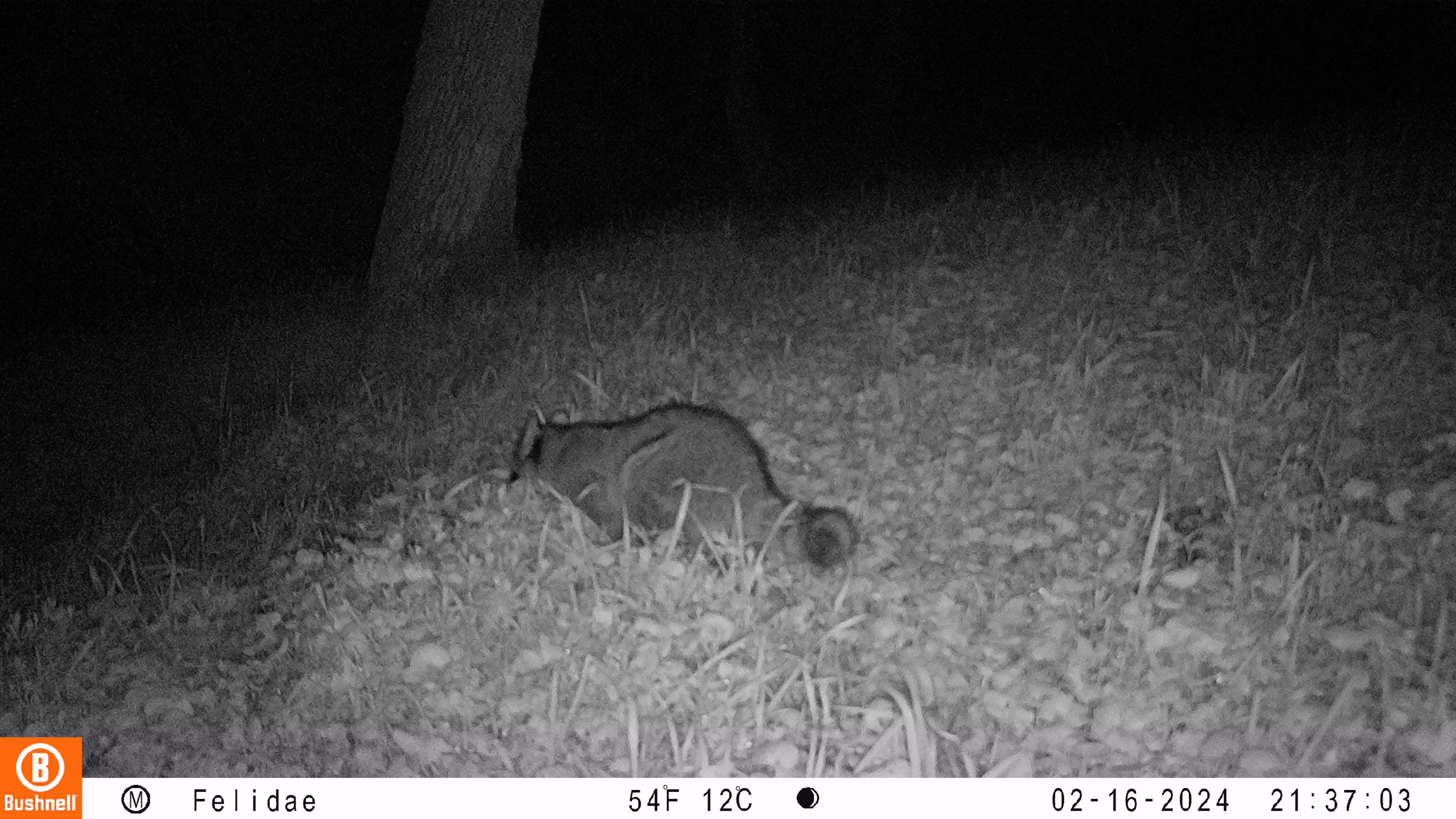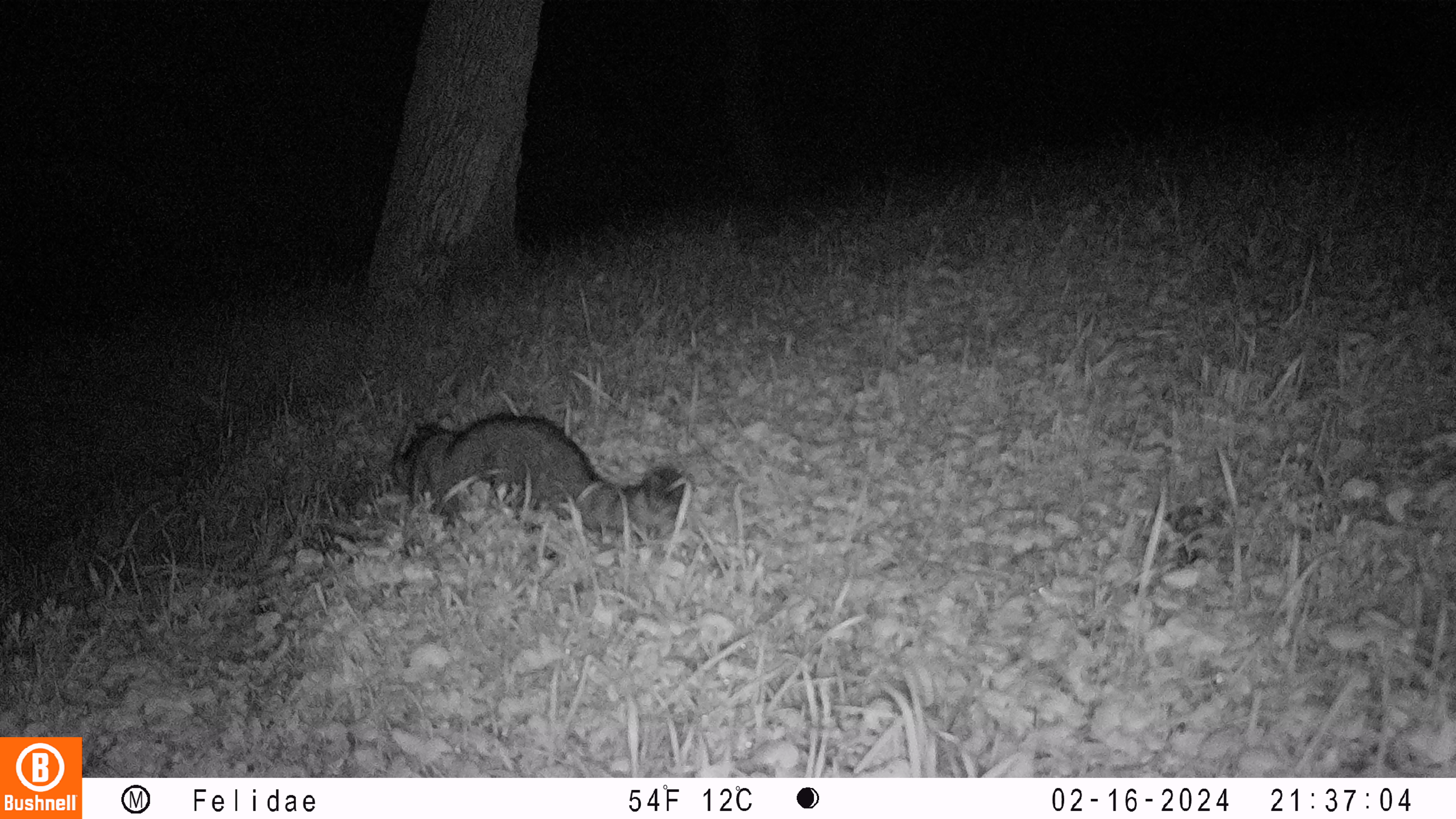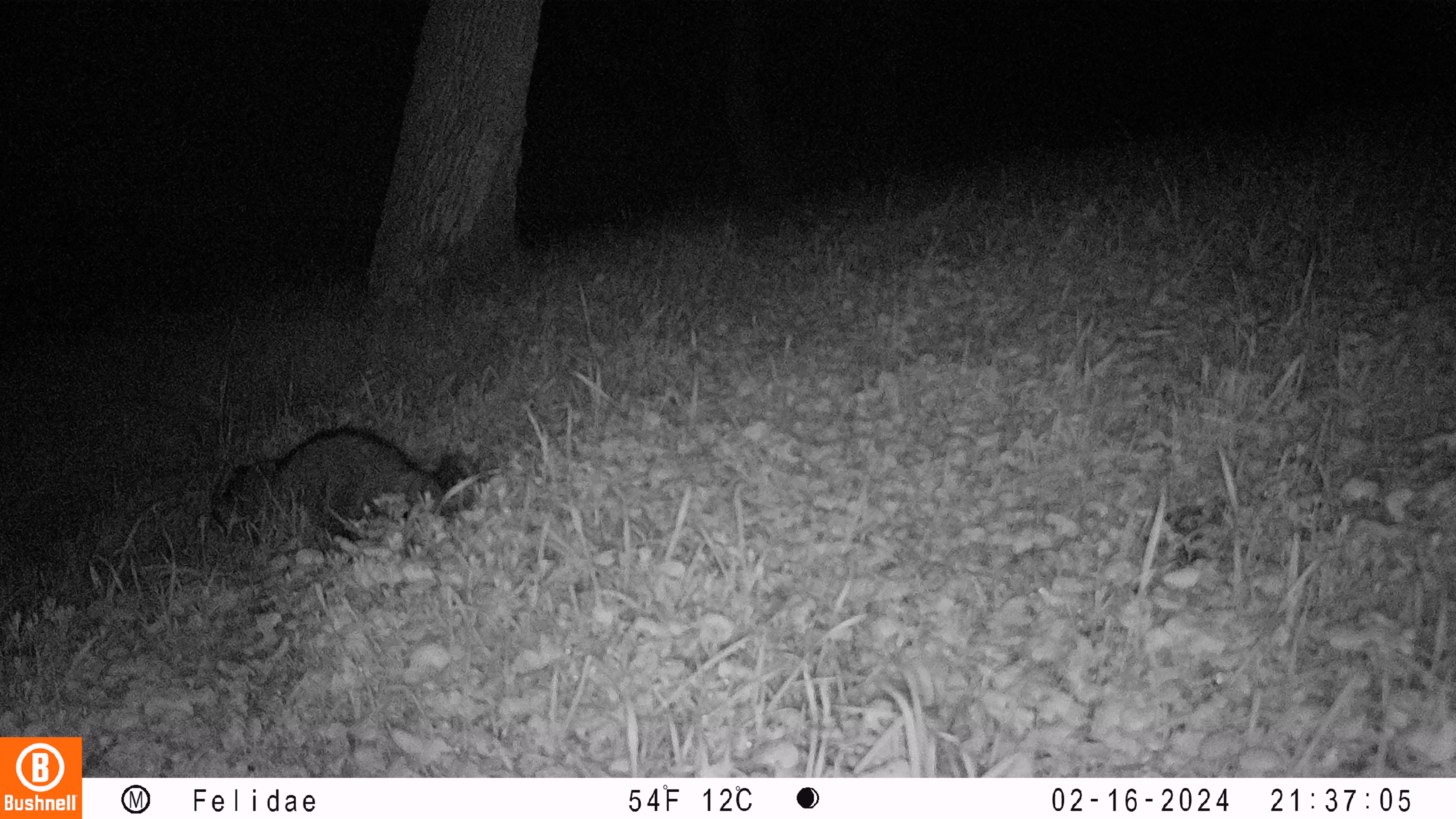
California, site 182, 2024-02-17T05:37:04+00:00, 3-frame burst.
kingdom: Animalia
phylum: Chordata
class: Mammalia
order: Carnivora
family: Procyonidae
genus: Procyon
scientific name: Procyon lotor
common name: raccoon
Raccoon (Procyon lotor).